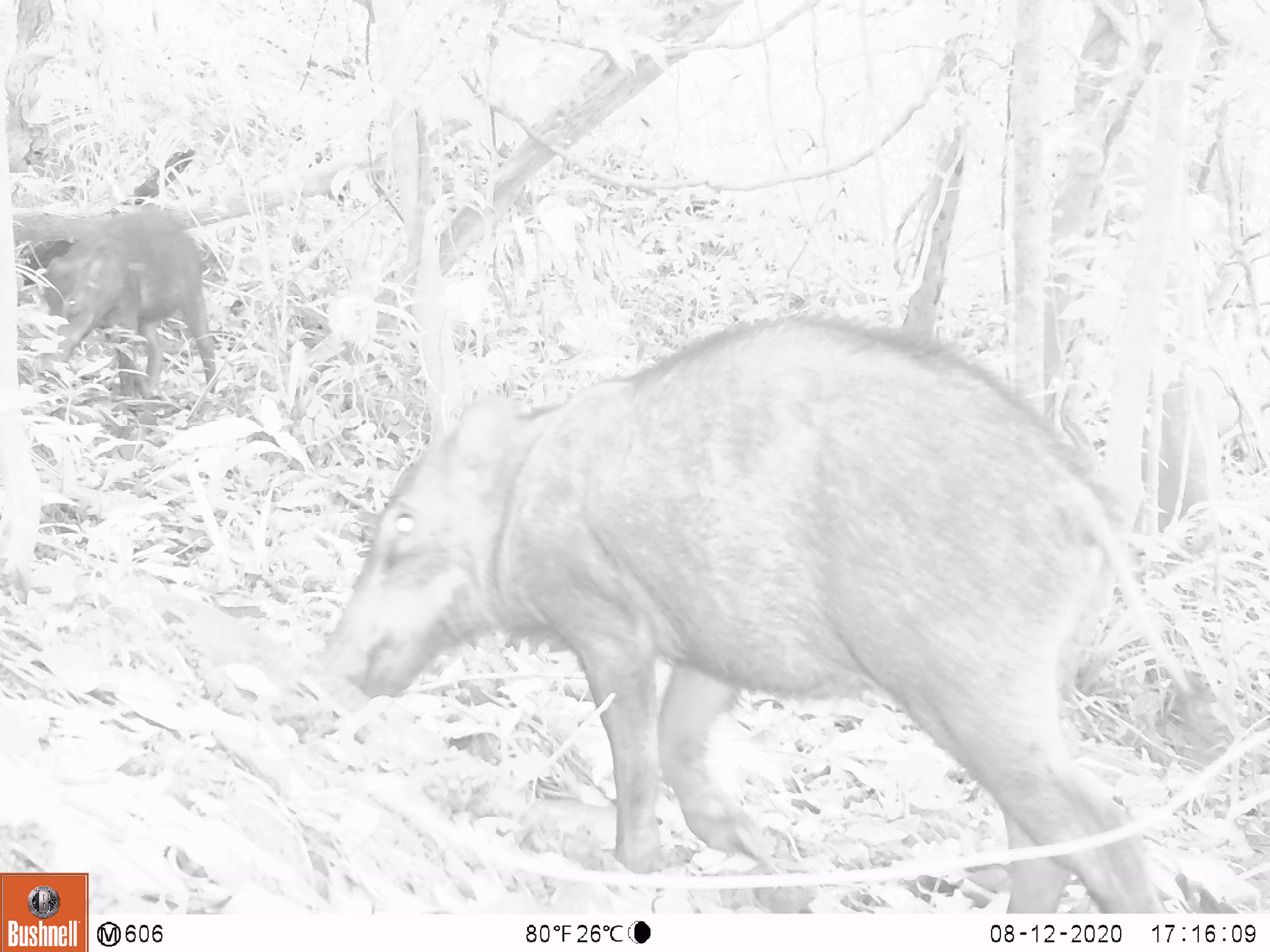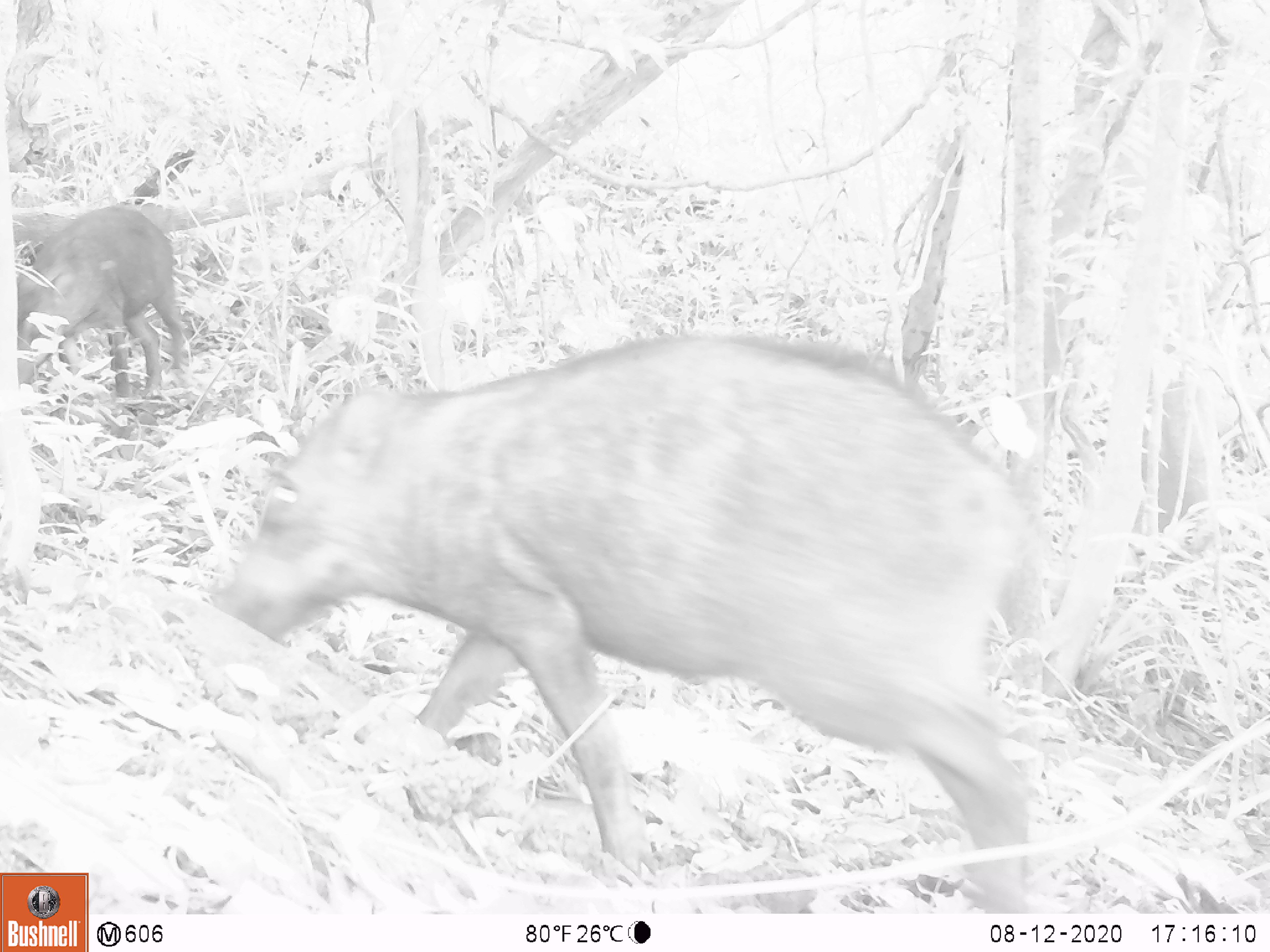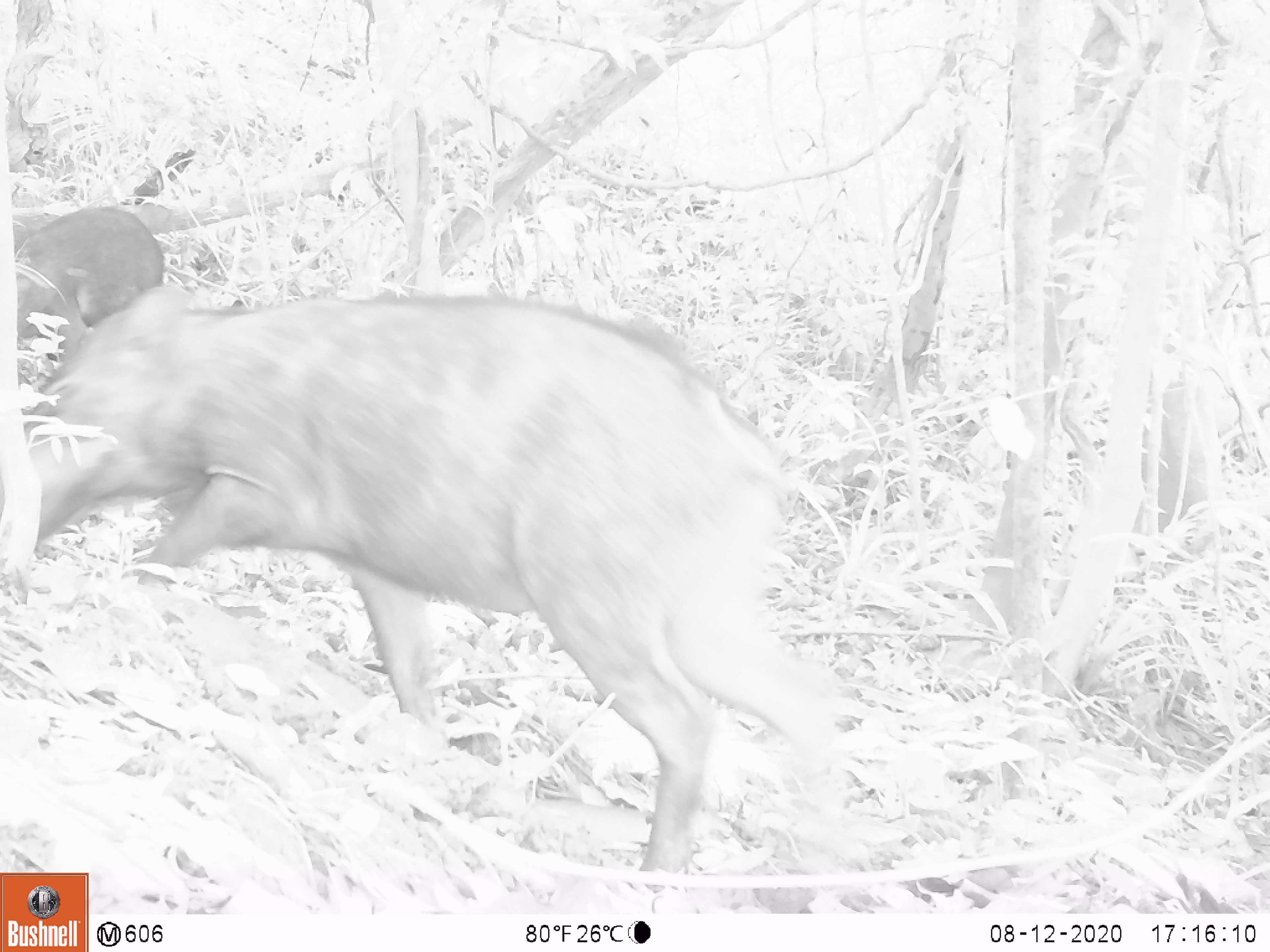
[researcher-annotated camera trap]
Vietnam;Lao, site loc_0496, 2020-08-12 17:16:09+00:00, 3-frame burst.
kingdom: Animalia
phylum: Chordata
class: Mammalia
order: Artiodactyla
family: Suidae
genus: Sus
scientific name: Sus scrofa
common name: eurasian wild pig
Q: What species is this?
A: Eurasian wild pig (Sus scrofa).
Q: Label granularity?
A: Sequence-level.